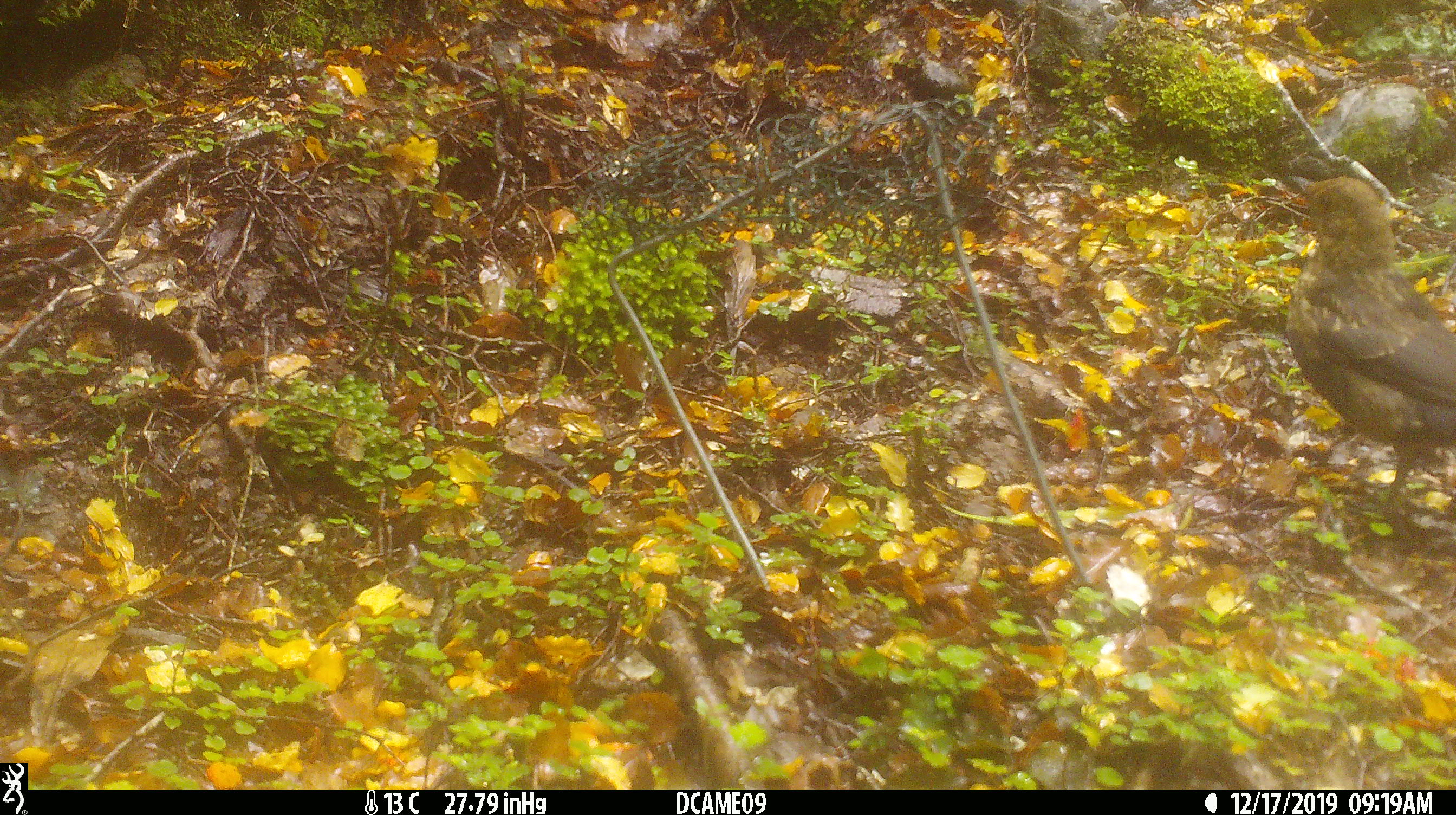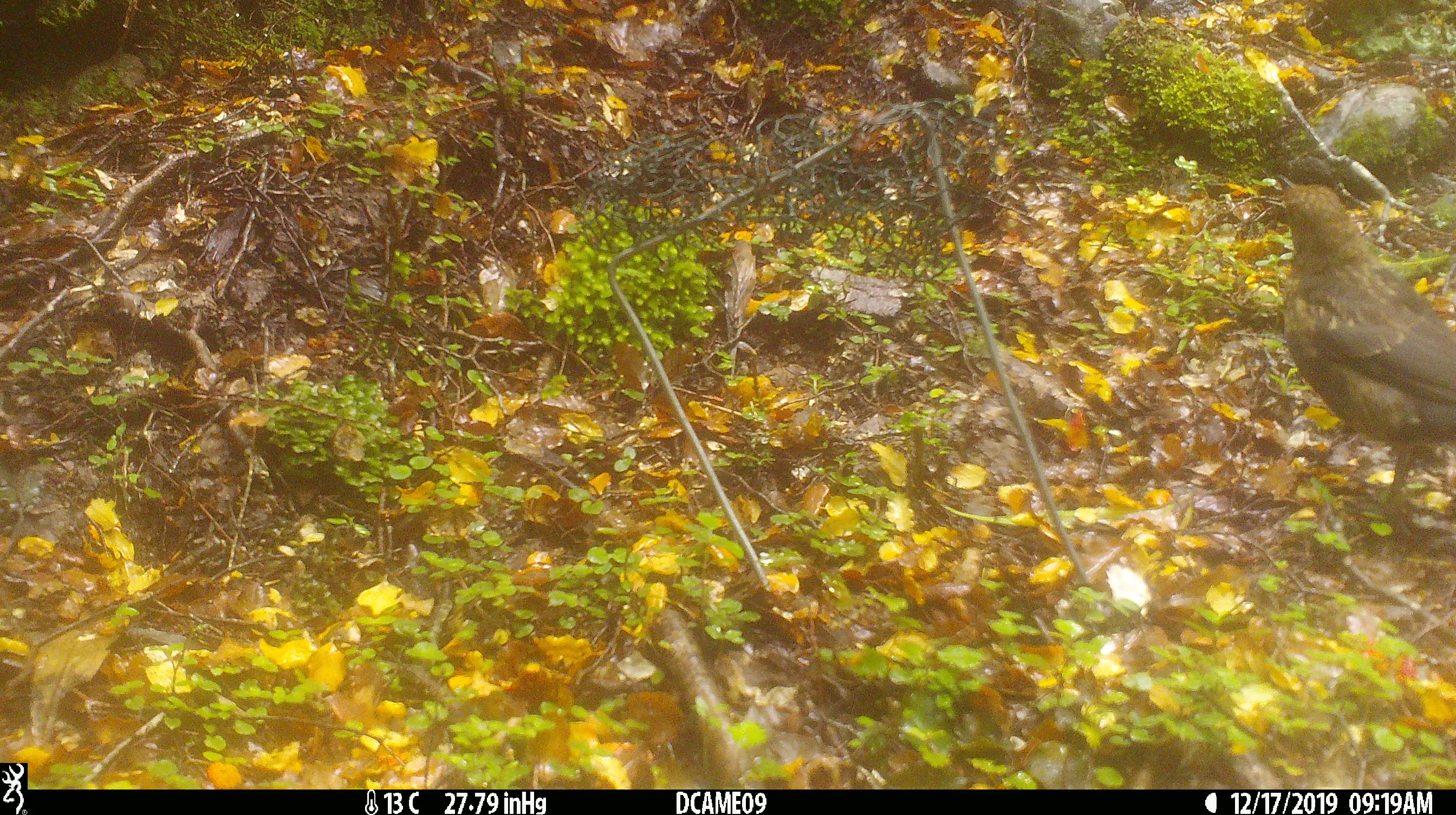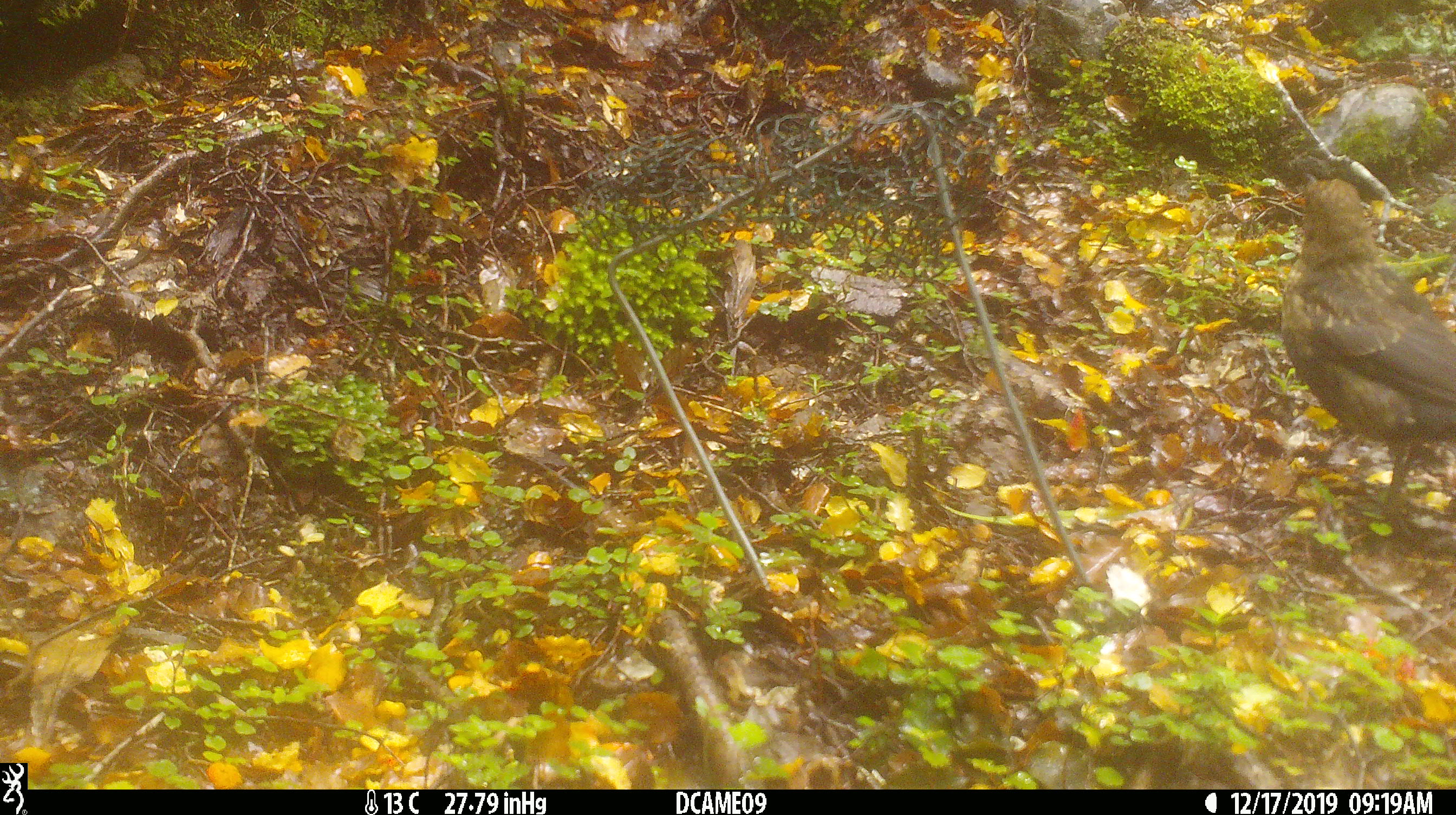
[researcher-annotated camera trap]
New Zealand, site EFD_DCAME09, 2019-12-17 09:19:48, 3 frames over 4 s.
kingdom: Animalia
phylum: Chordata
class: Aves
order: Passeriformes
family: Turdidae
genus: Turdus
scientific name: Turdus merula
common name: eurasian blackbird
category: blackbird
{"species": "blackbird (eurasian blackbird) (Turdus merula)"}